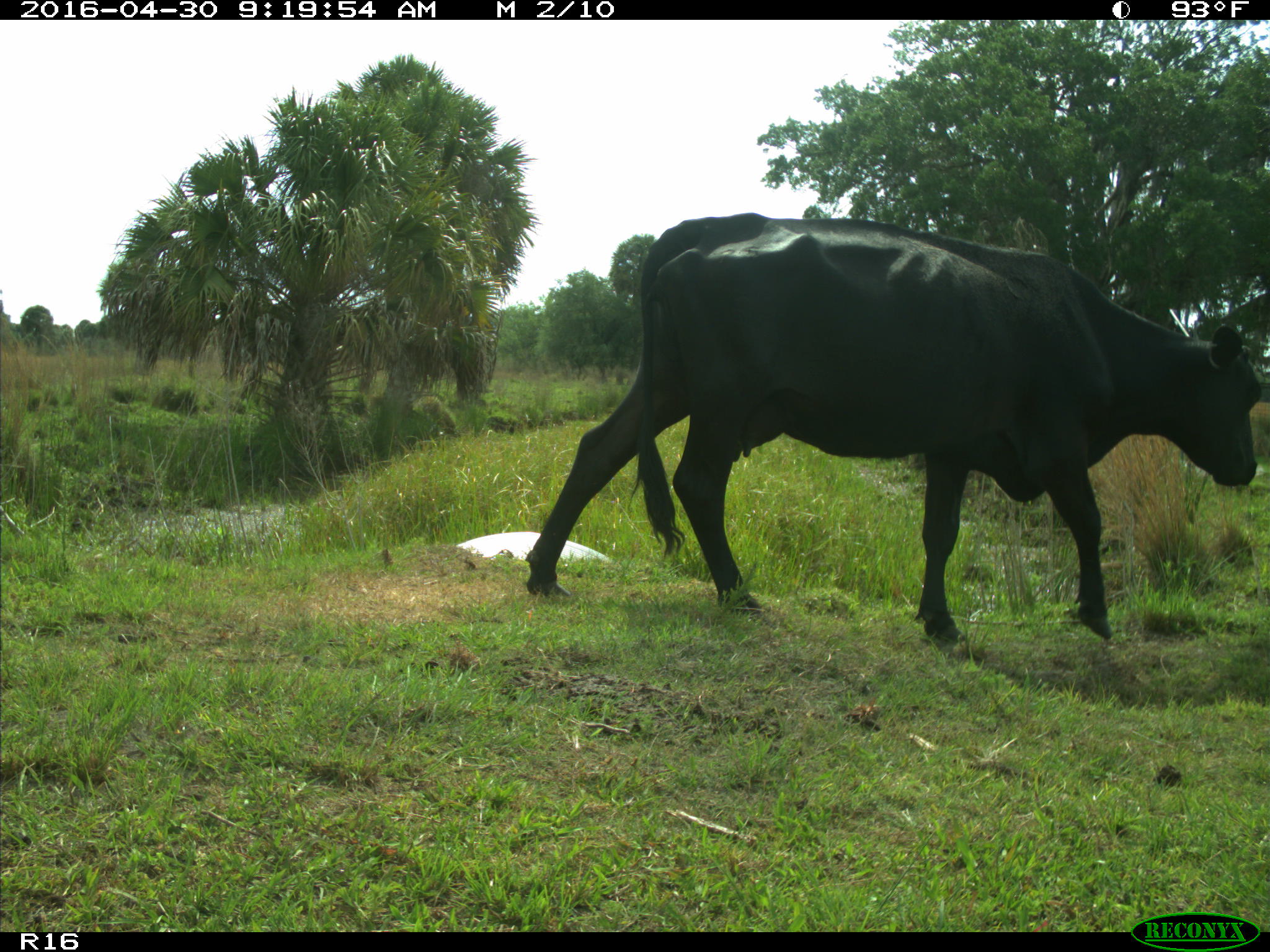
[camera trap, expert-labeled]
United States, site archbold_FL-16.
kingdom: Animalia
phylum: Chordata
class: Mammalia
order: Artiodactyla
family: Bovidae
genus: Bos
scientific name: Bos taurus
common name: domestic cow